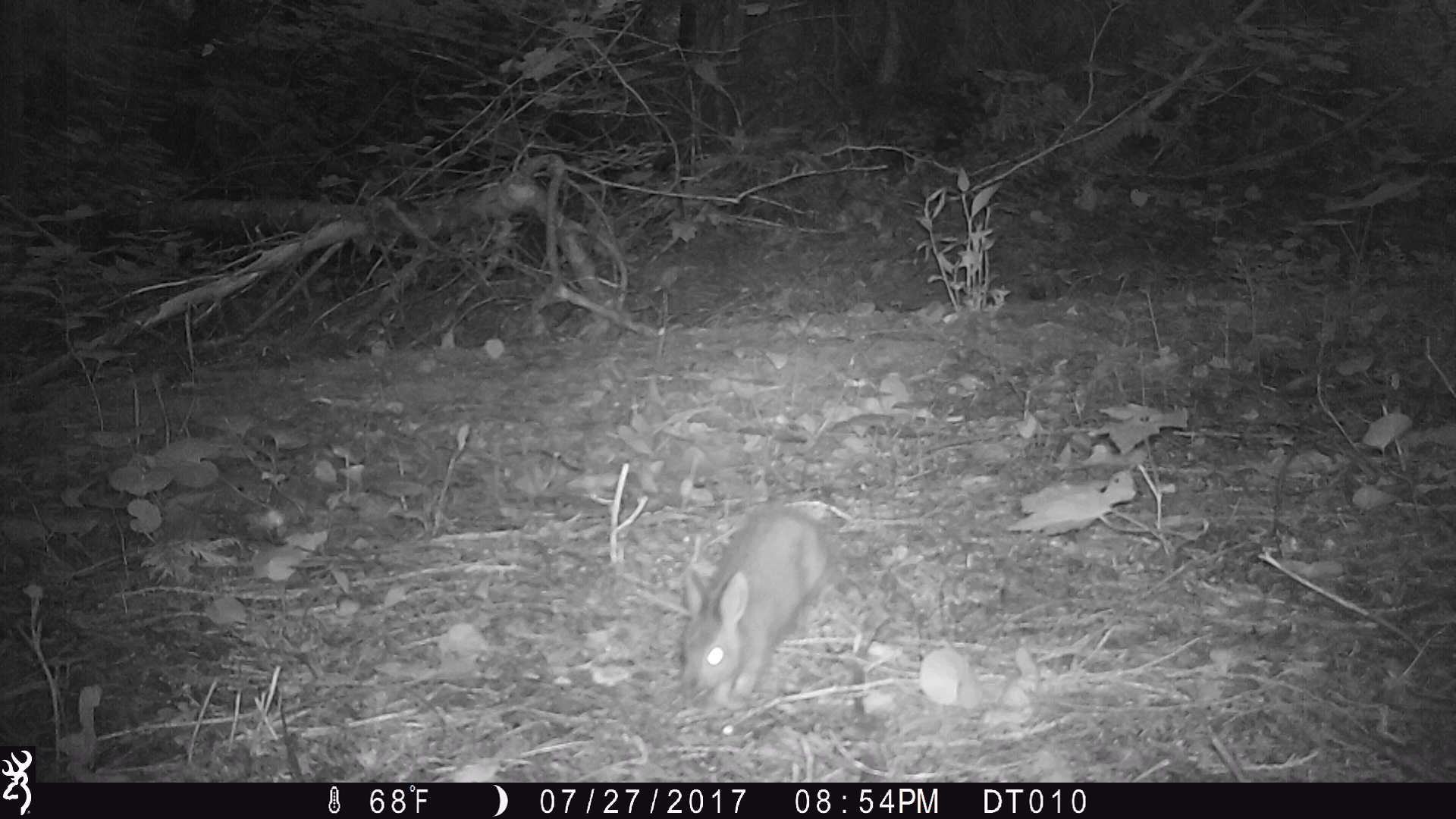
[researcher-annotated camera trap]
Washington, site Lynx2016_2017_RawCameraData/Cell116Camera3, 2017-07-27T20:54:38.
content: unidentified animal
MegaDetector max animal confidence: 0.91